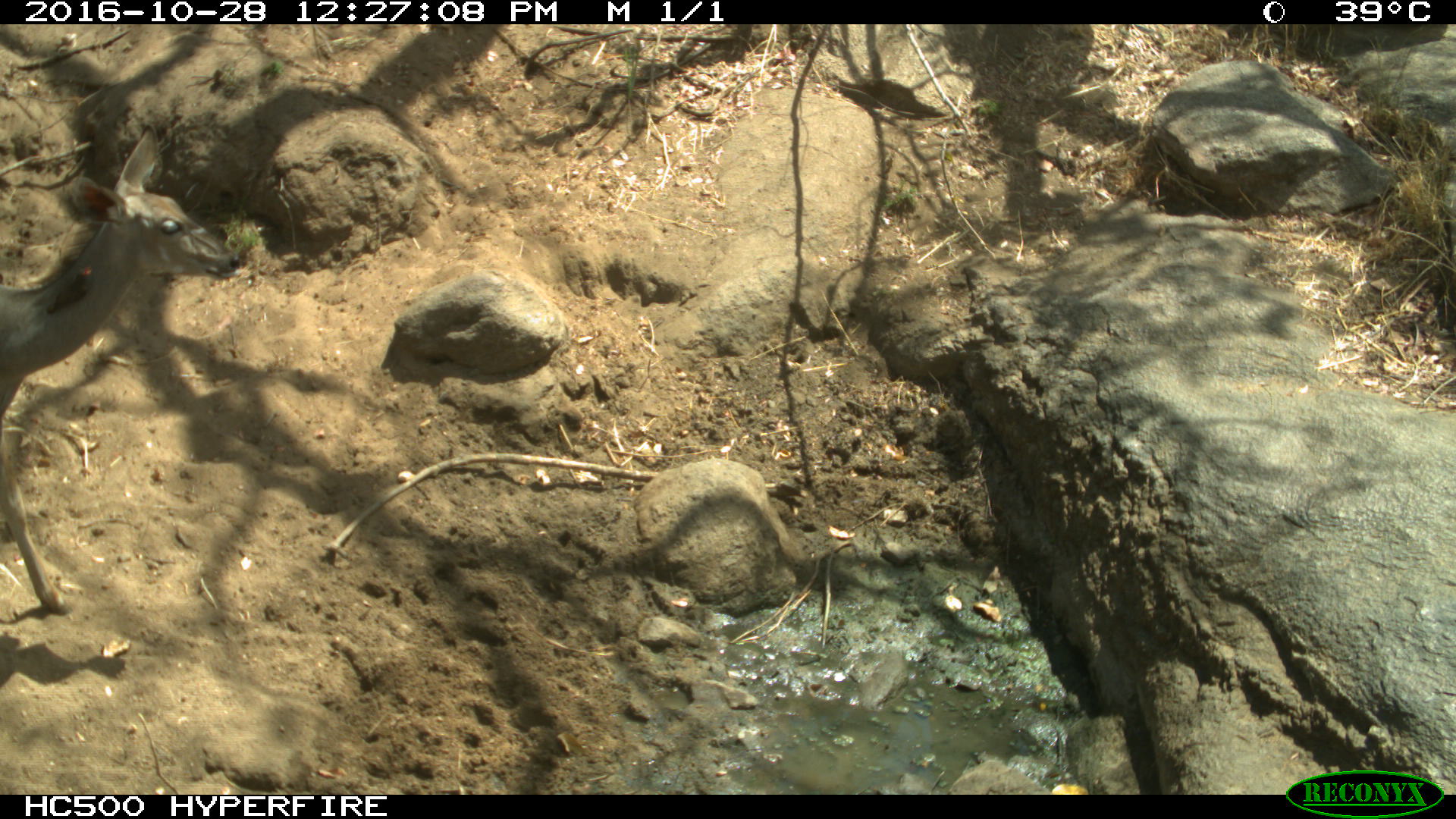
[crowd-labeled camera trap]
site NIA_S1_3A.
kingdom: Animalia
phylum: Chordata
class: Mammalia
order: Artiodactyla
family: Bovidae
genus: Tragelaphus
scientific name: Tragelaphus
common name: kudu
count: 1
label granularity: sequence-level